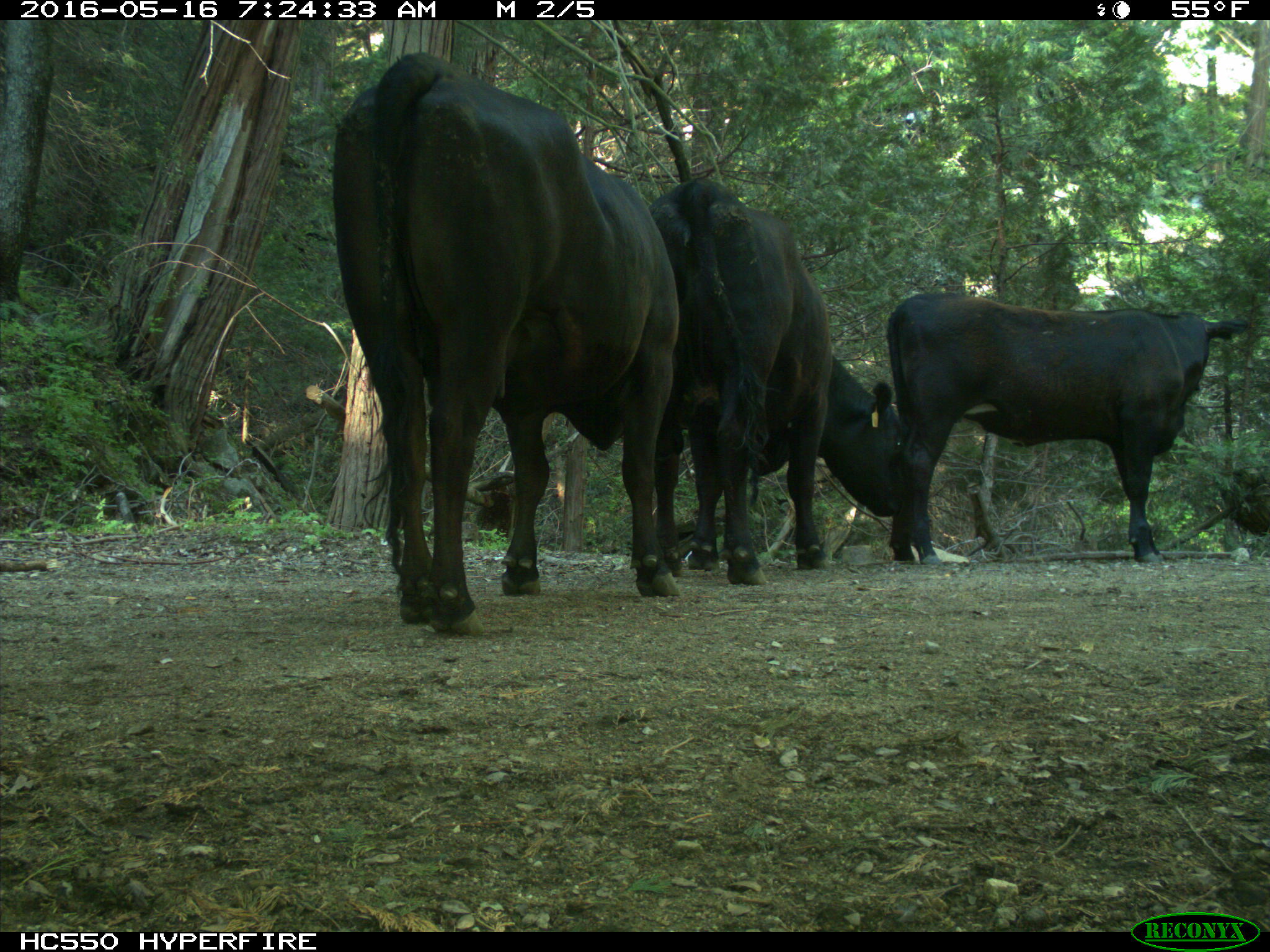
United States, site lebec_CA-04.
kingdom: Animalia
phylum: Chordata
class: Mammalia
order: Artiodactyla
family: Bovidae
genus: Bos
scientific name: Bos taurus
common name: domestic cow